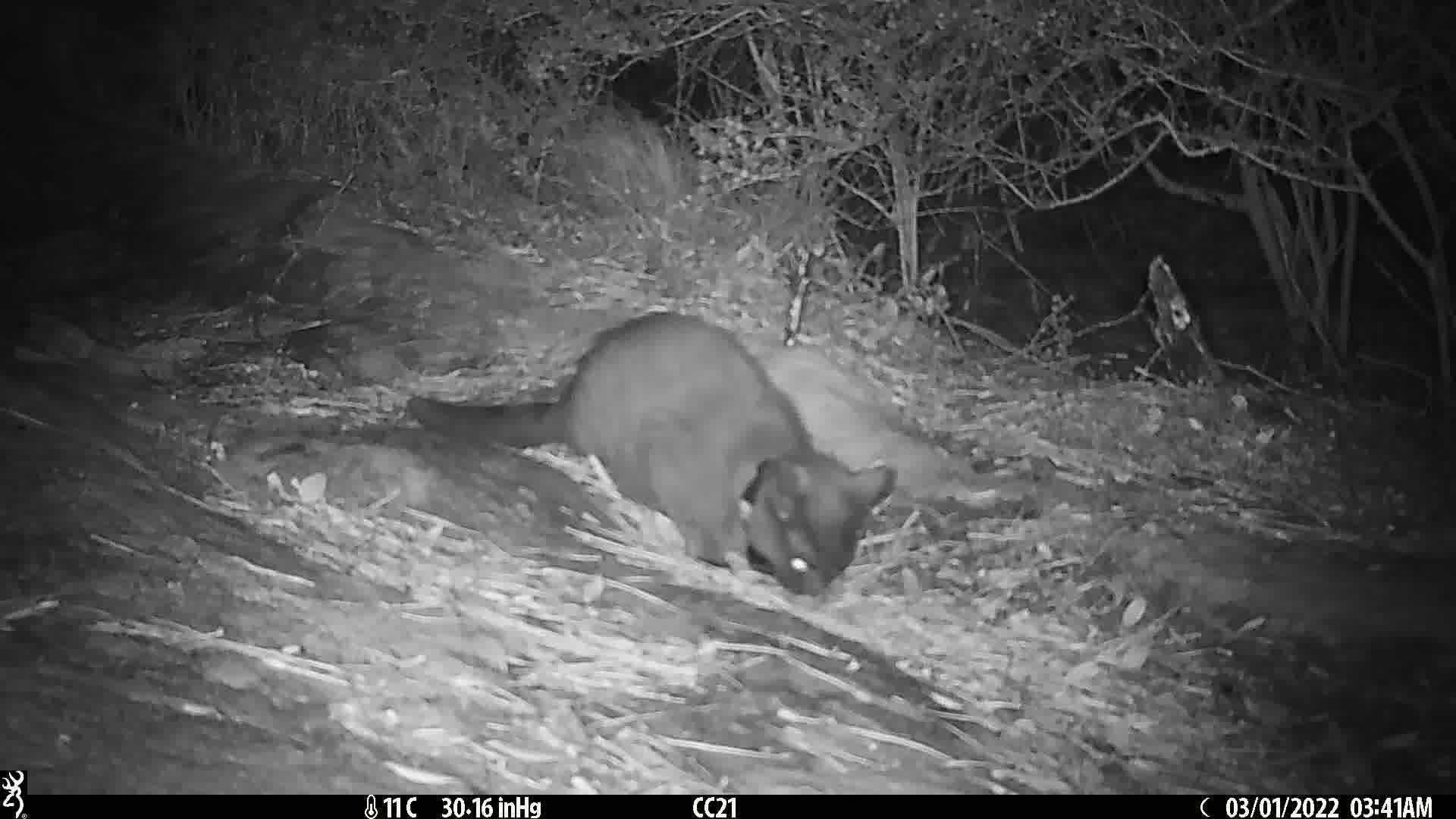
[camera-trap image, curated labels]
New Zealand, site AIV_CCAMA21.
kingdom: Animalia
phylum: Chordata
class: Mammalia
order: Carnivora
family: Felidae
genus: Felis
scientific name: Felis catus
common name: domestic cat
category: cat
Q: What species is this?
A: Cat (domestic cat) (Felis catus).